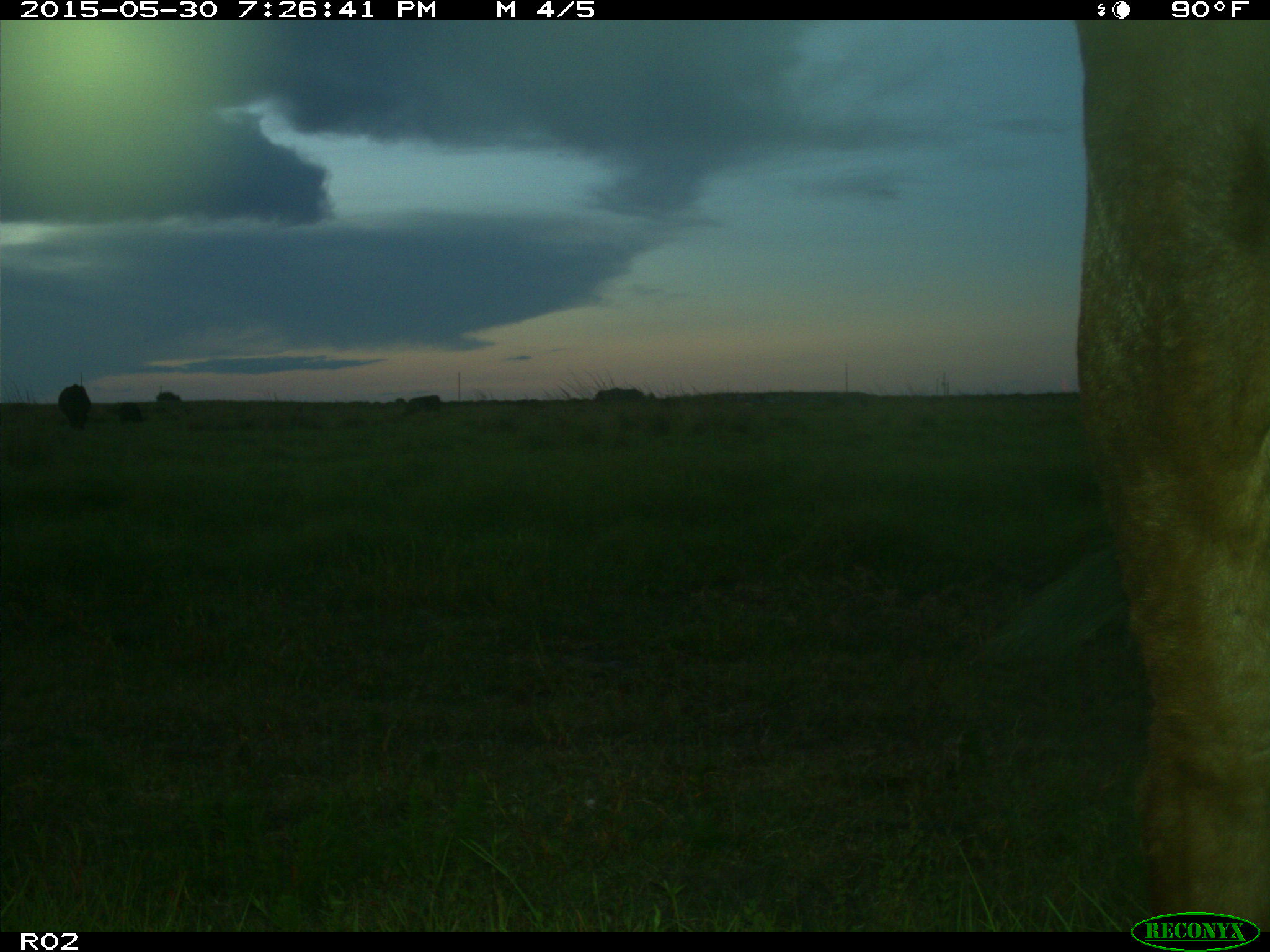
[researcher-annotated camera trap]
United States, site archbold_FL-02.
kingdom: Animalia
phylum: Chordata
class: Mammalia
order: Artiodactyla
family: Bovidae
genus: Bos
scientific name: Bos taurus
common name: domestic cow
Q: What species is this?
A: Bos taurus (domestic cow).